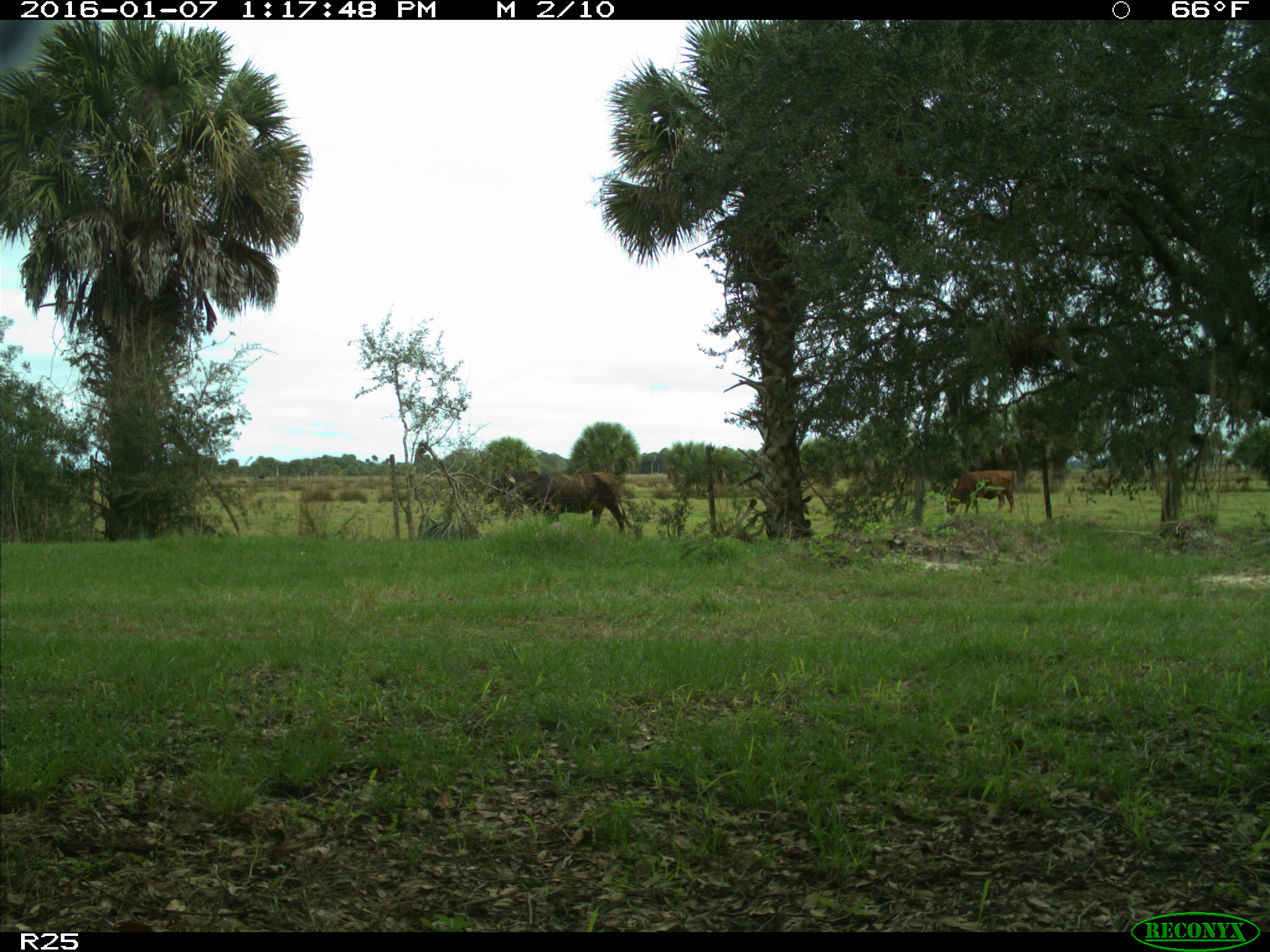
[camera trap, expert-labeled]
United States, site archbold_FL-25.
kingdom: Animalia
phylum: Chordata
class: Mammalia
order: Artiodactyla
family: Bovidae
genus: Bos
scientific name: Bos taurus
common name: domestic cow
Bos taurus (domestic cow).